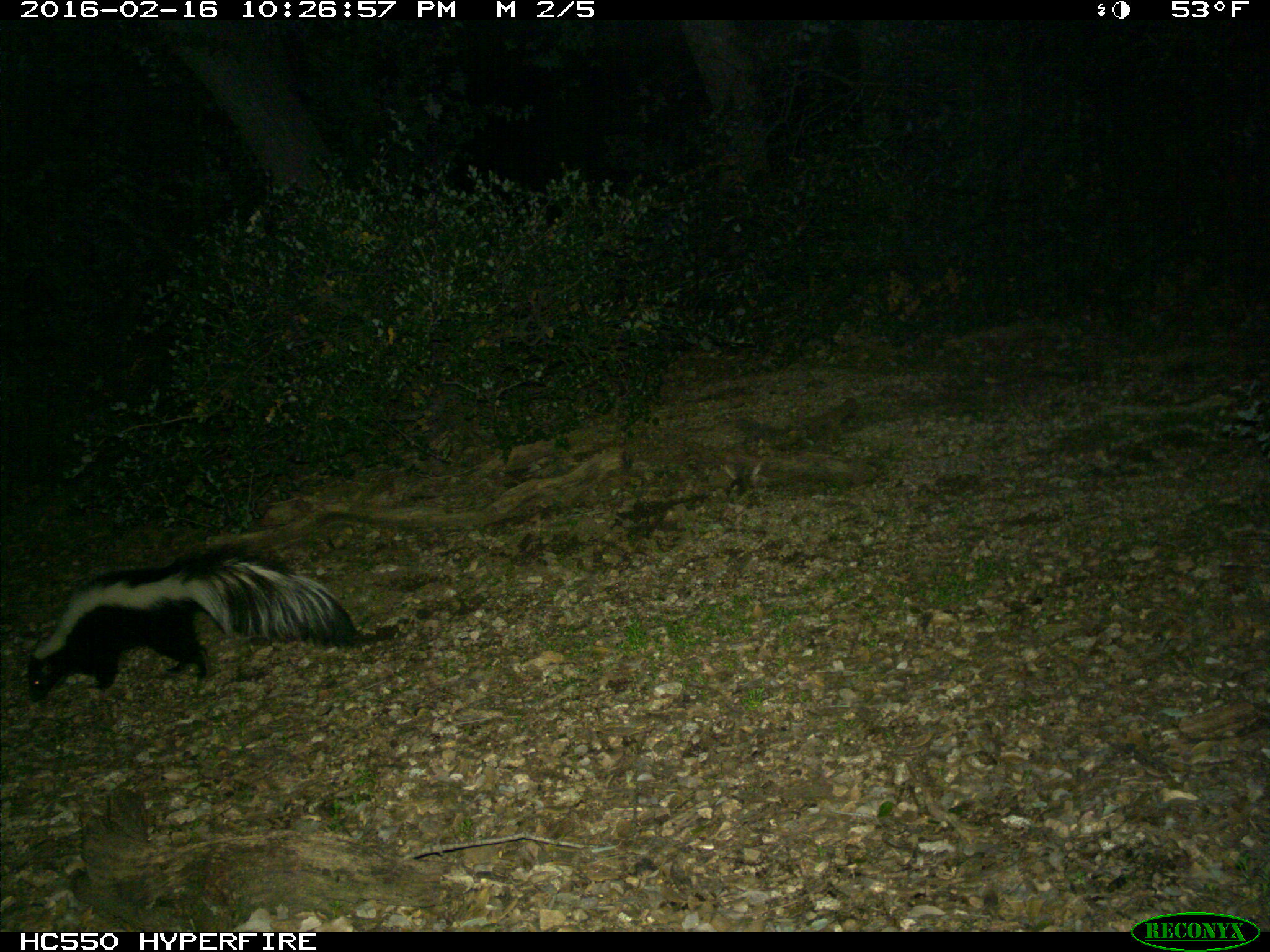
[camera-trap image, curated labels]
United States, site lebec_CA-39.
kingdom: Animalia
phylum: Chordata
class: Mammalia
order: Carnivora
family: Mephitidae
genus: Mephitis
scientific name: Mephitis mephitis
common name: striped skunk